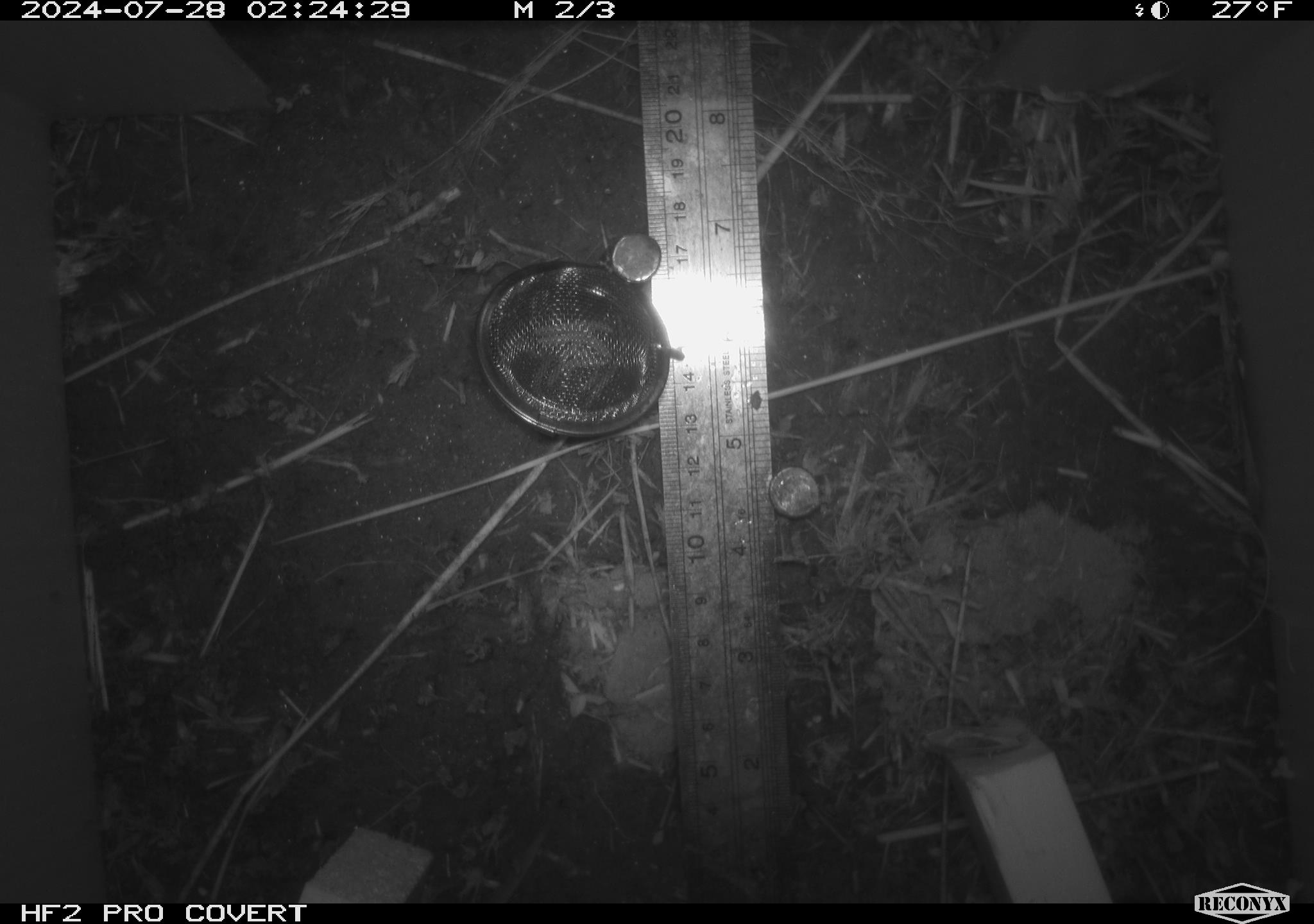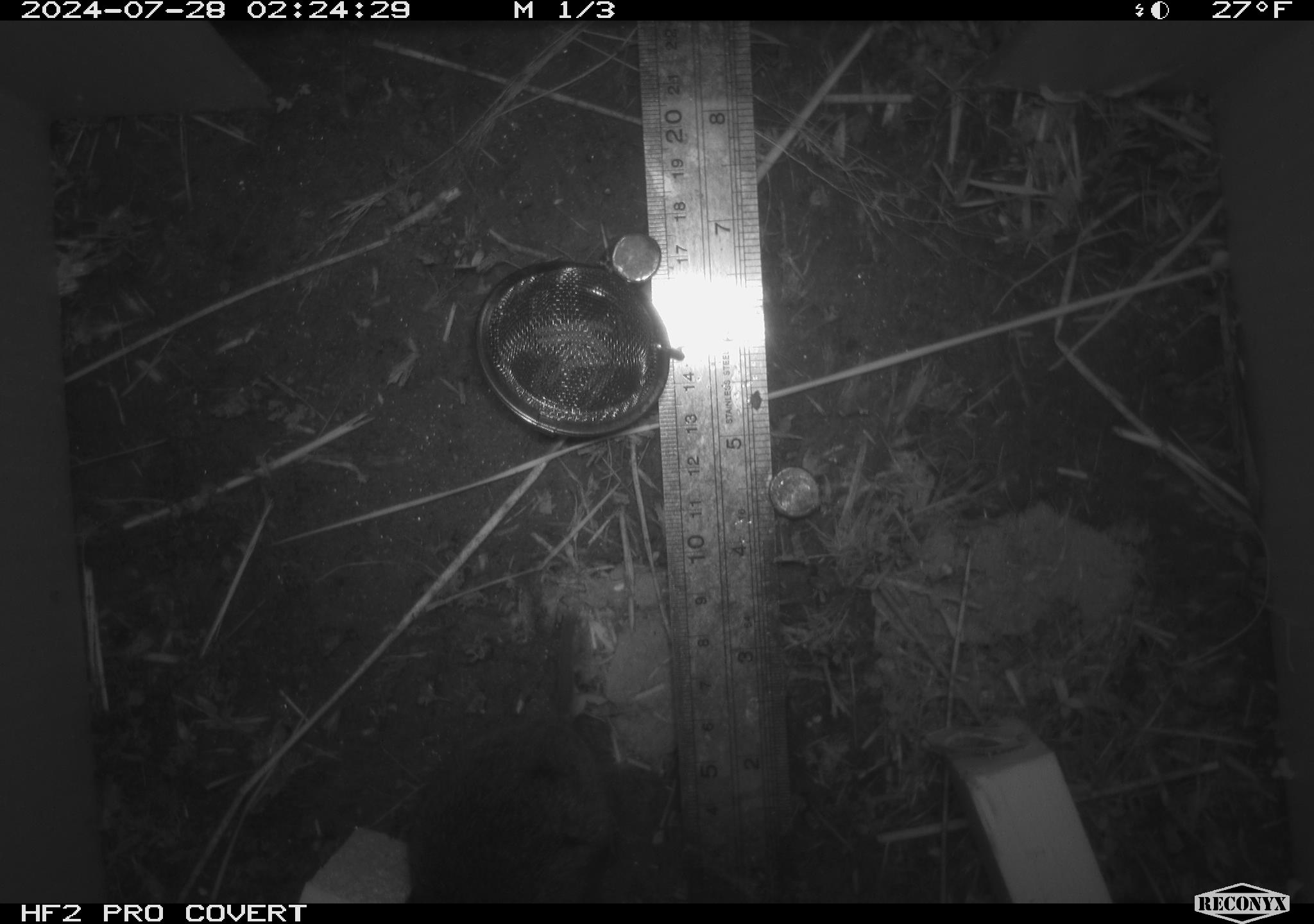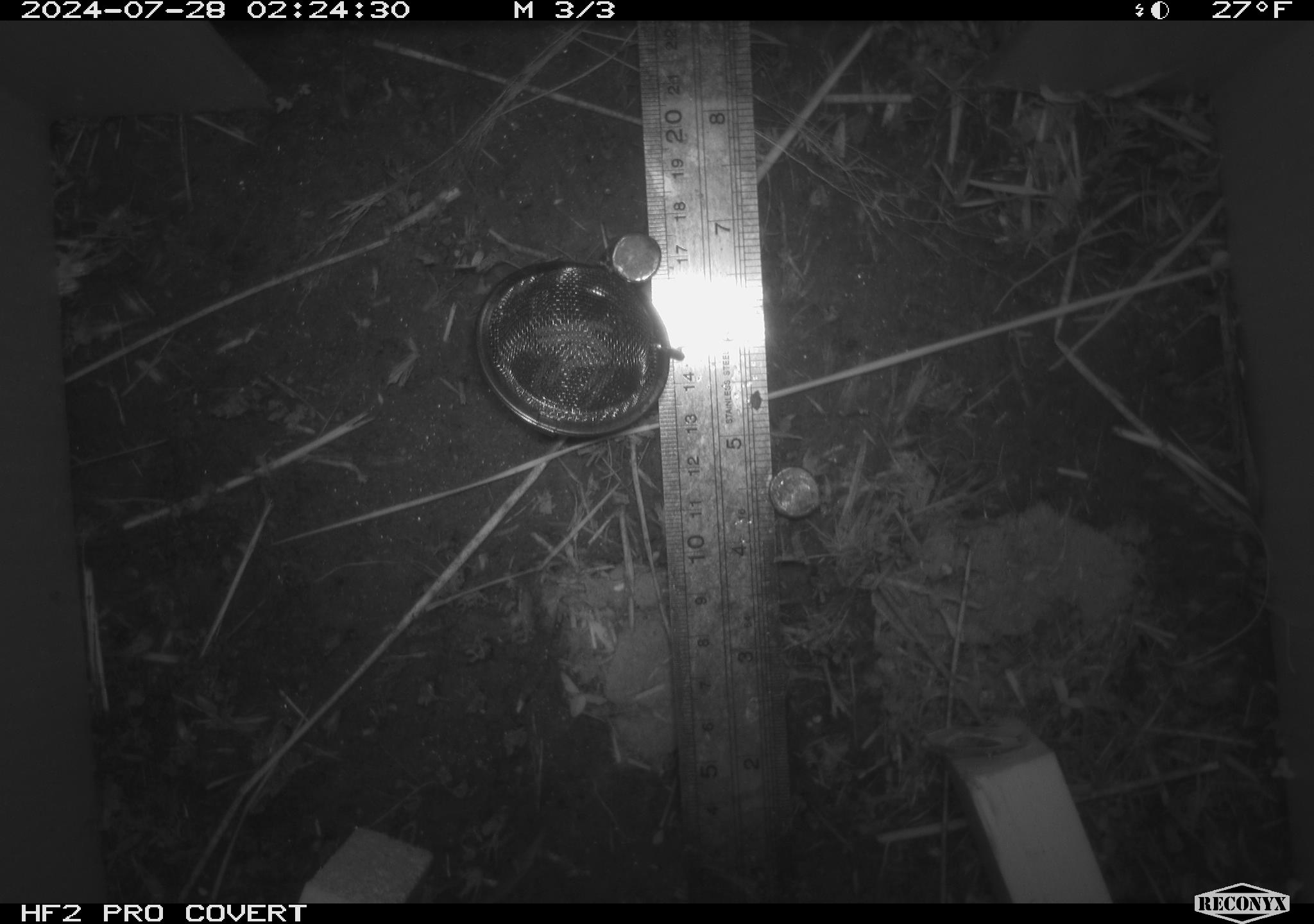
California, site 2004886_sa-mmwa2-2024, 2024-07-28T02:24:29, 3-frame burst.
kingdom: Animalia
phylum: Chordata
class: Mammalia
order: Rodentia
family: Cricetidae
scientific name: Arvicolinae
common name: voles, lemmings, and muskrats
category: arvicolinae subfamily